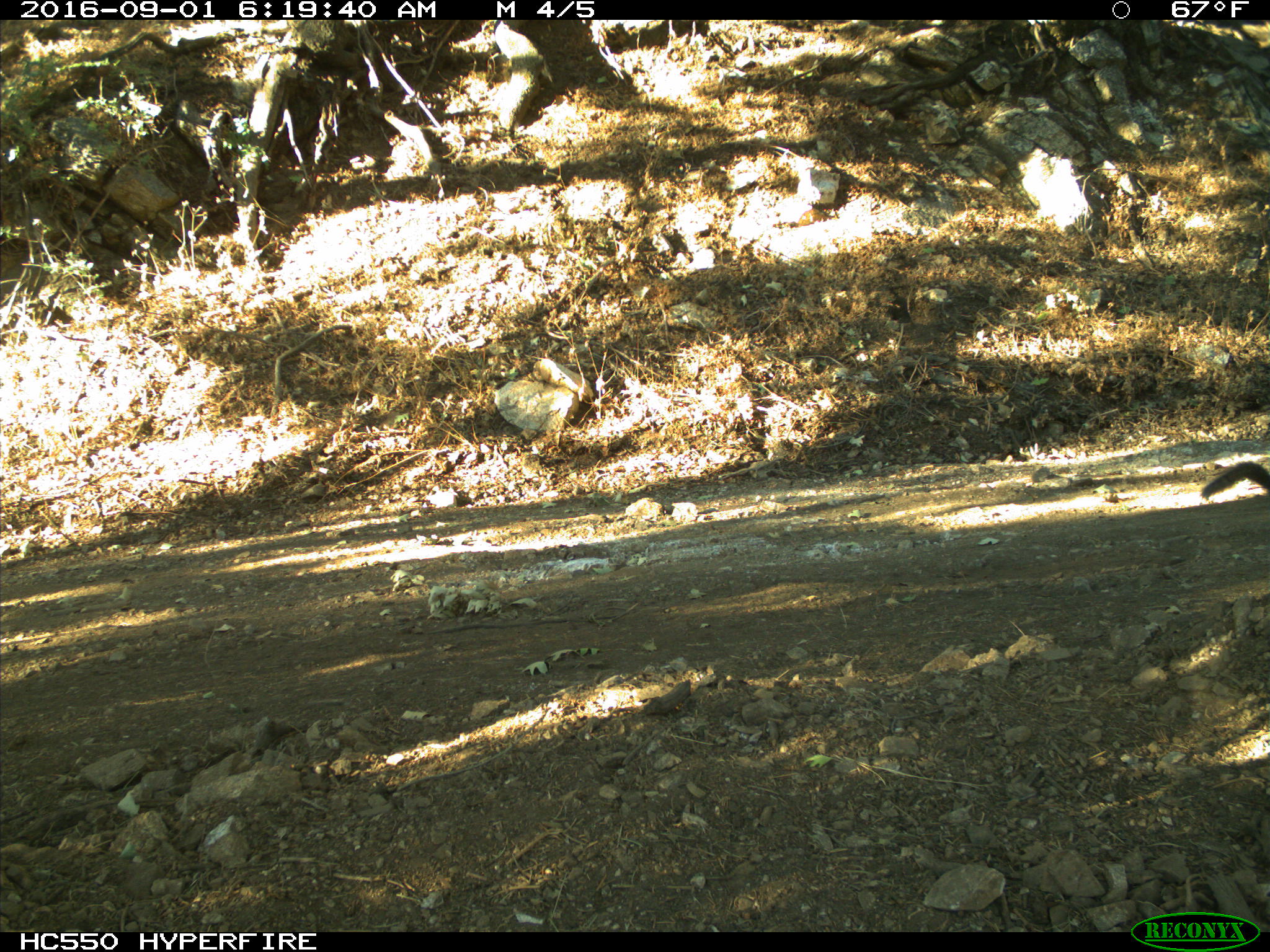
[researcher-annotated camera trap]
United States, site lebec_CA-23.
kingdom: Animalia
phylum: Chordata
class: Mammalia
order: Rodentia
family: Sciuridae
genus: Sciurus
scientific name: Sciurus carolinensis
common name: eastern gray squirrel